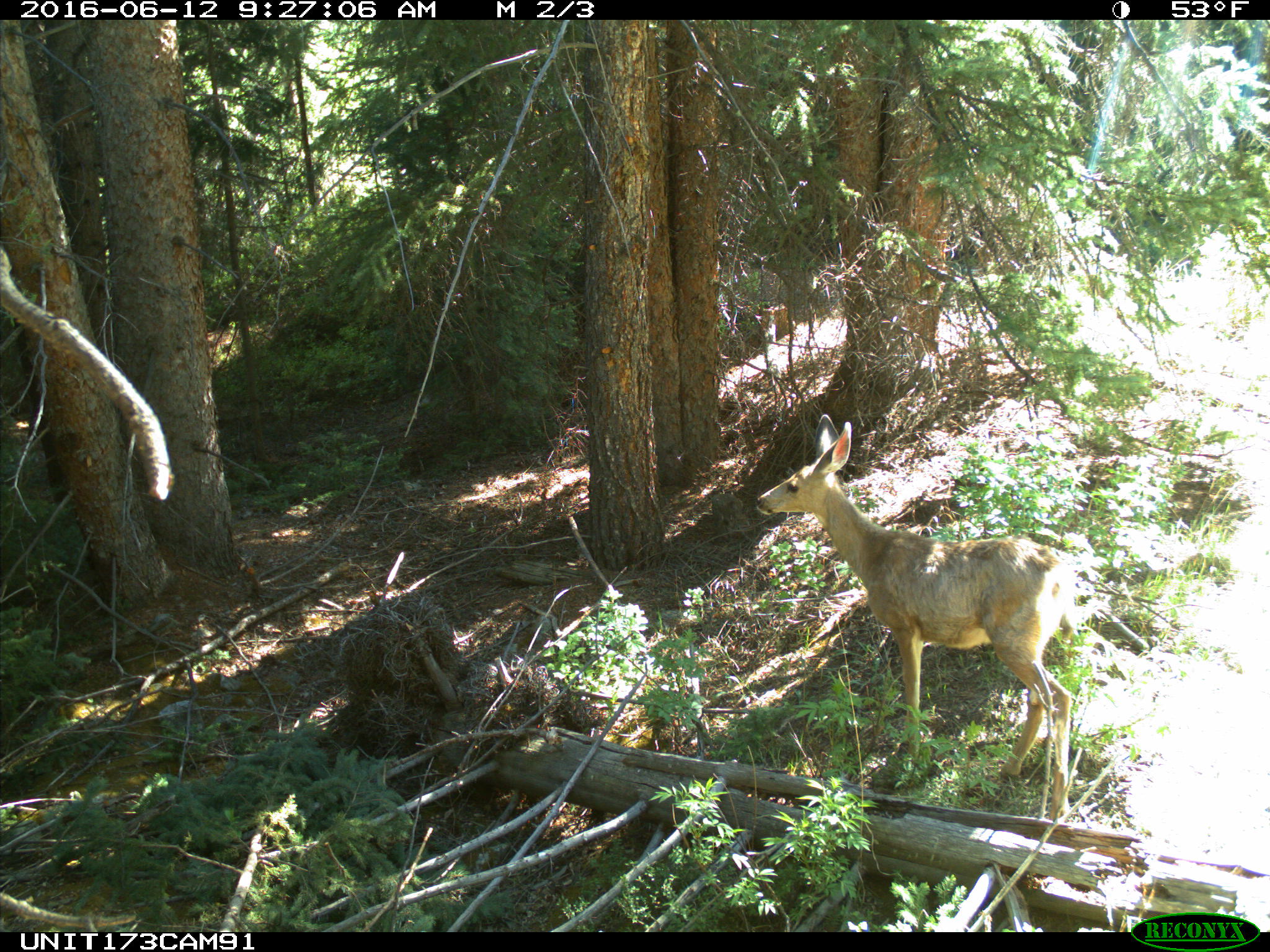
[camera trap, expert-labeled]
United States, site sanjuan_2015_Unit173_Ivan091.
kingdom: Animalia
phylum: Chordata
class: Mammalia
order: Artiodactyla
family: Cervidae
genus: Odocoileus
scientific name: Odocoileus hemionus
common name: mule deer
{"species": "Odocoileus hemionus (mule deer)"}